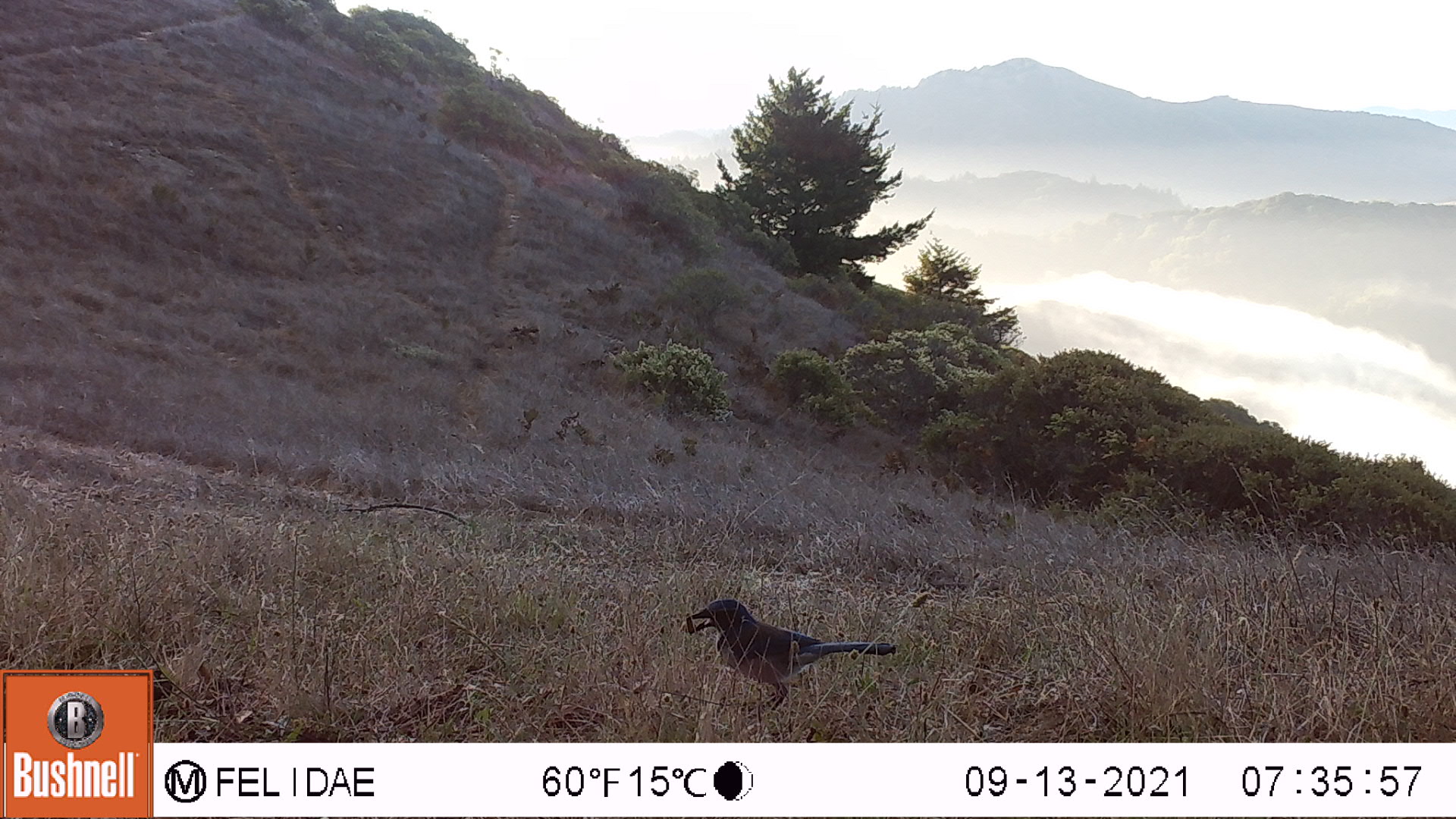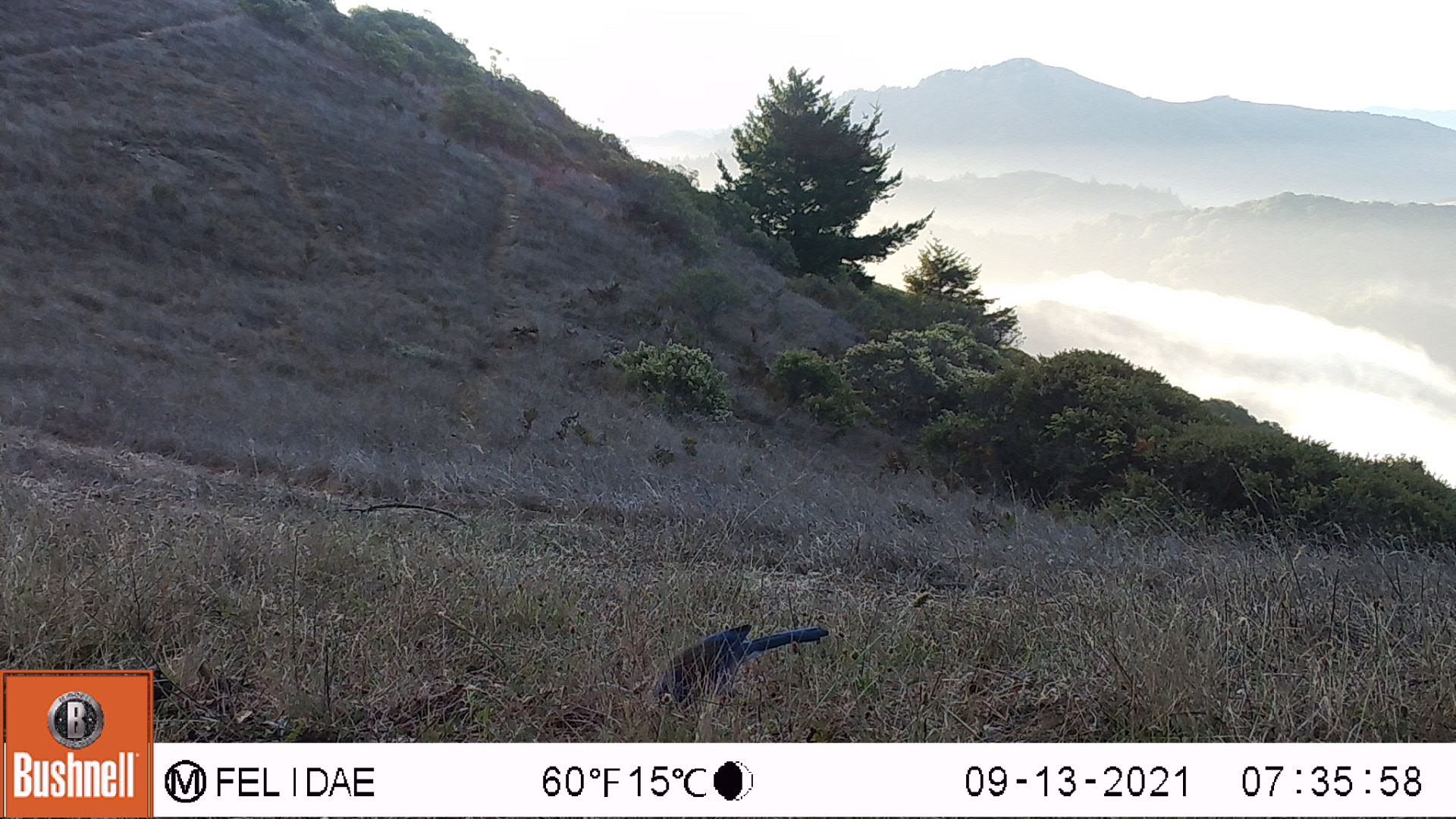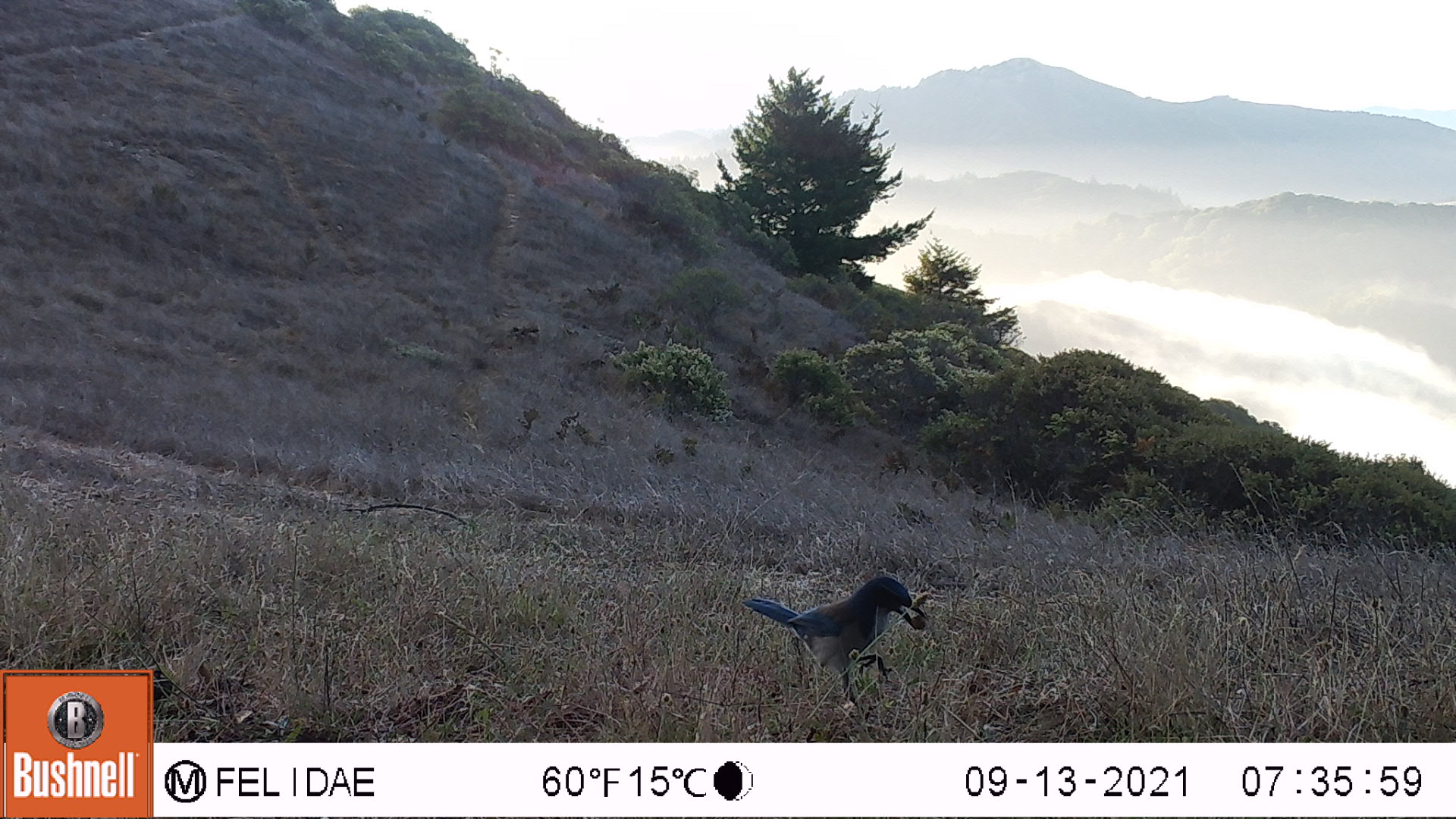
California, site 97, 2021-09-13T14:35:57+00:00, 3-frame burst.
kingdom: Animalia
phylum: Chordata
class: Aves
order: Passeriformes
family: Corvidae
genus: Aphelocoma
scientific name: Aphelocoma californica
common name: california scrub jay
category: western scrub-jay